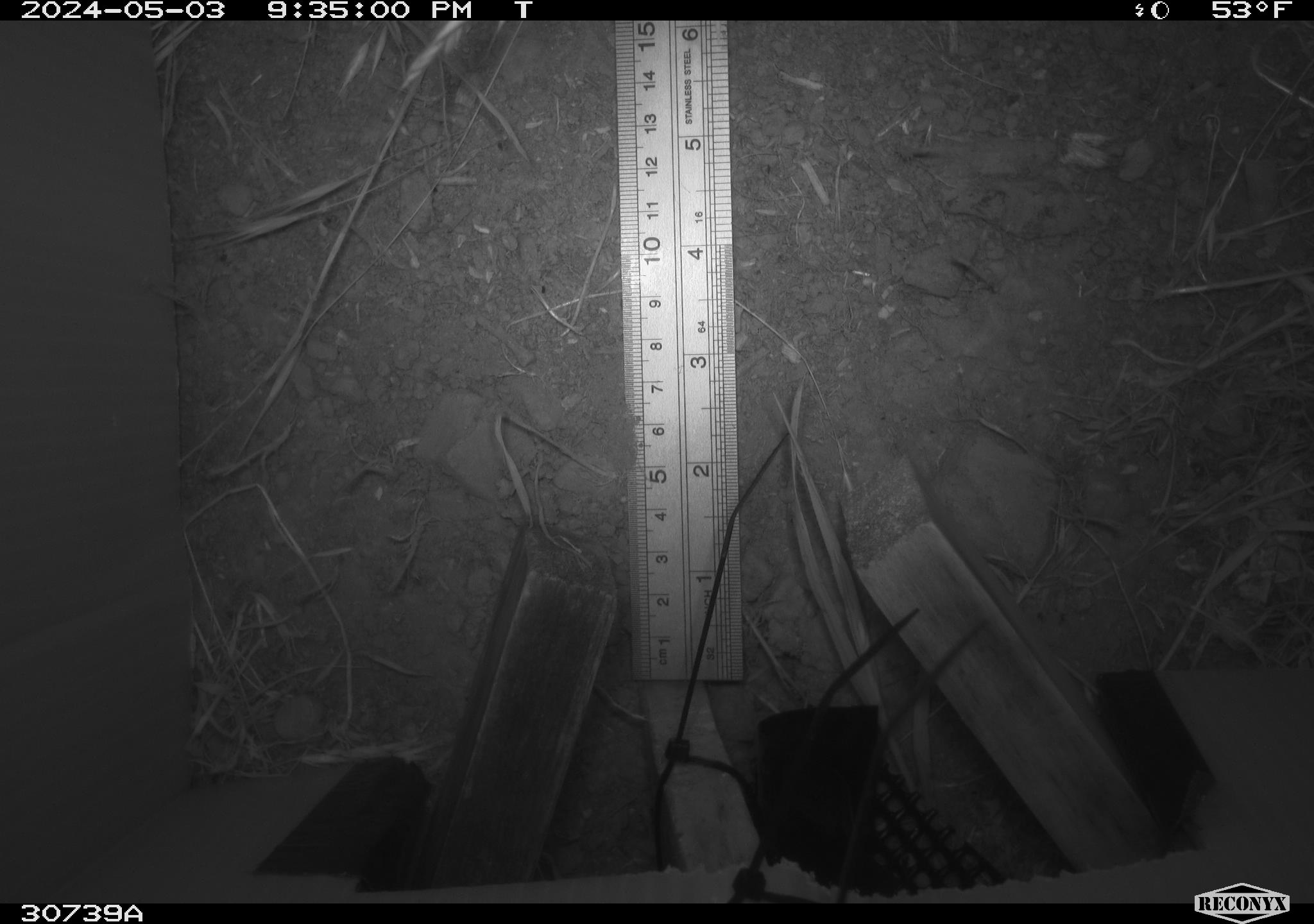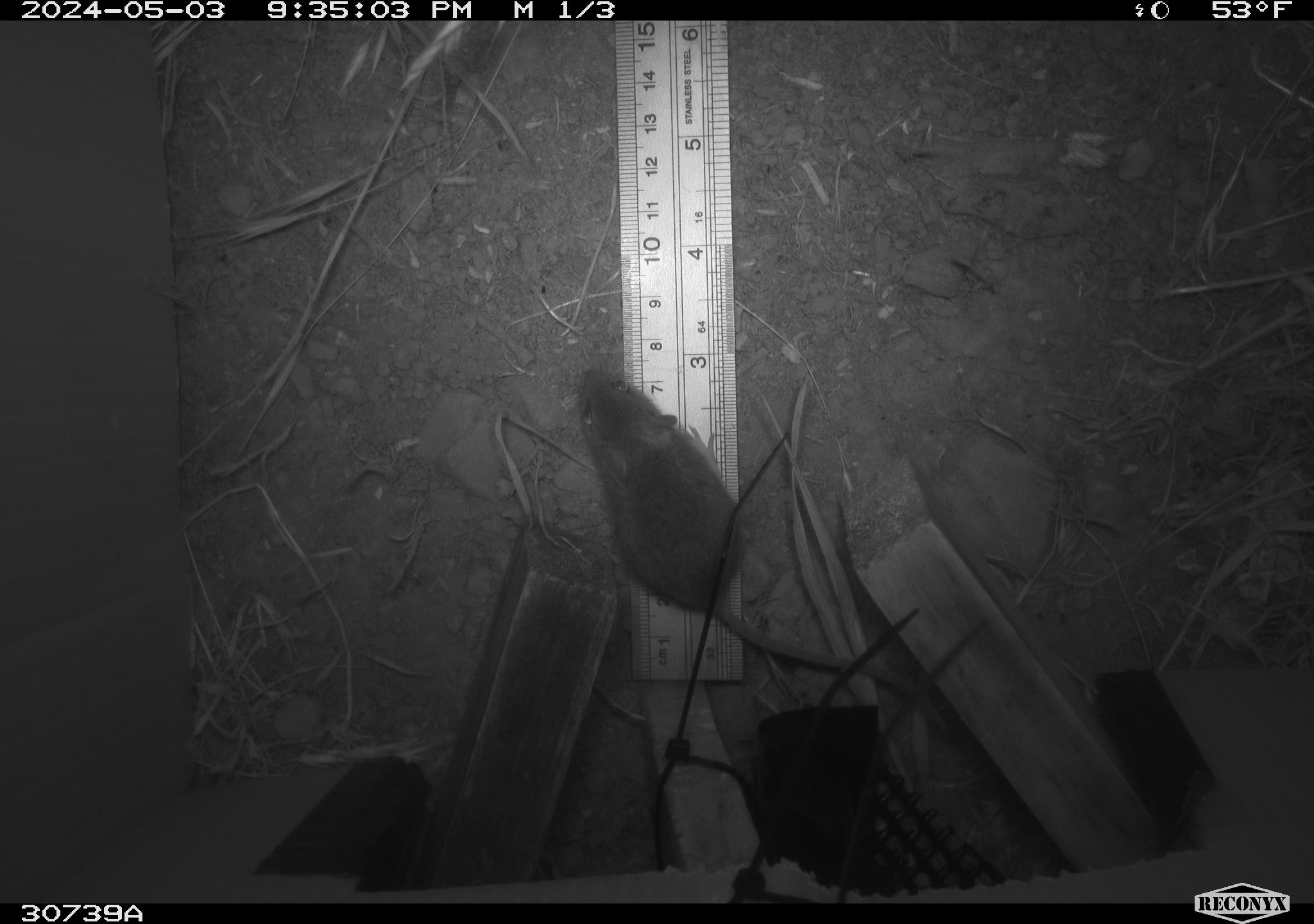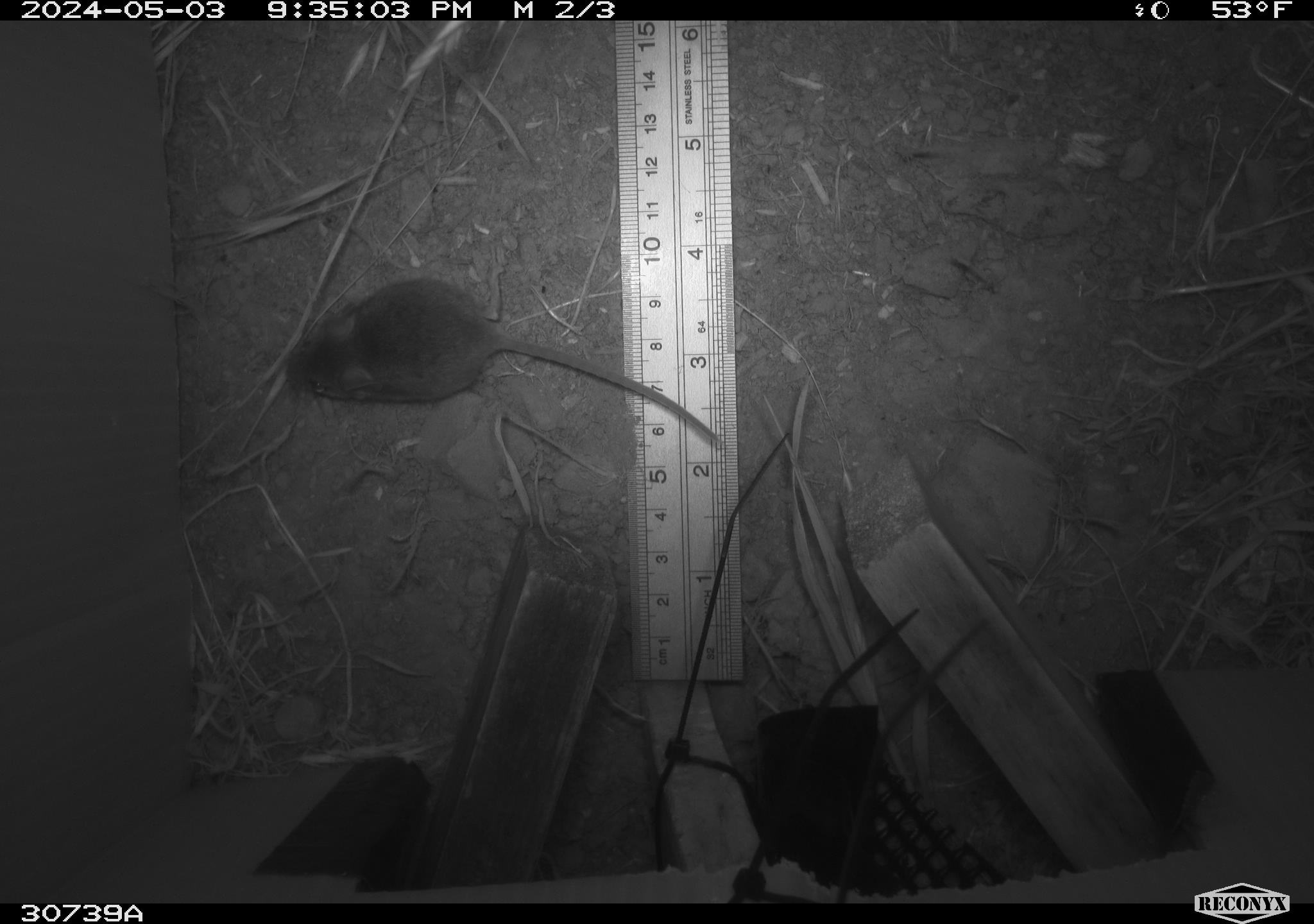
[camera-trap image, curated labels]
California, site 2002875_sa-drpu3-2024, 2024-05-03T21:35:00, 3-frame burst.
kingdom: Animalia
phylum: Chordata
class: Mammalia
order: Rodentia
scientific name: Rodentia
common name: rodent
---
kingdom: Animalia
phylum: Chordata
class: Mammalia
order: Rodentia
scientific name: Rodentia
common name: mouse species